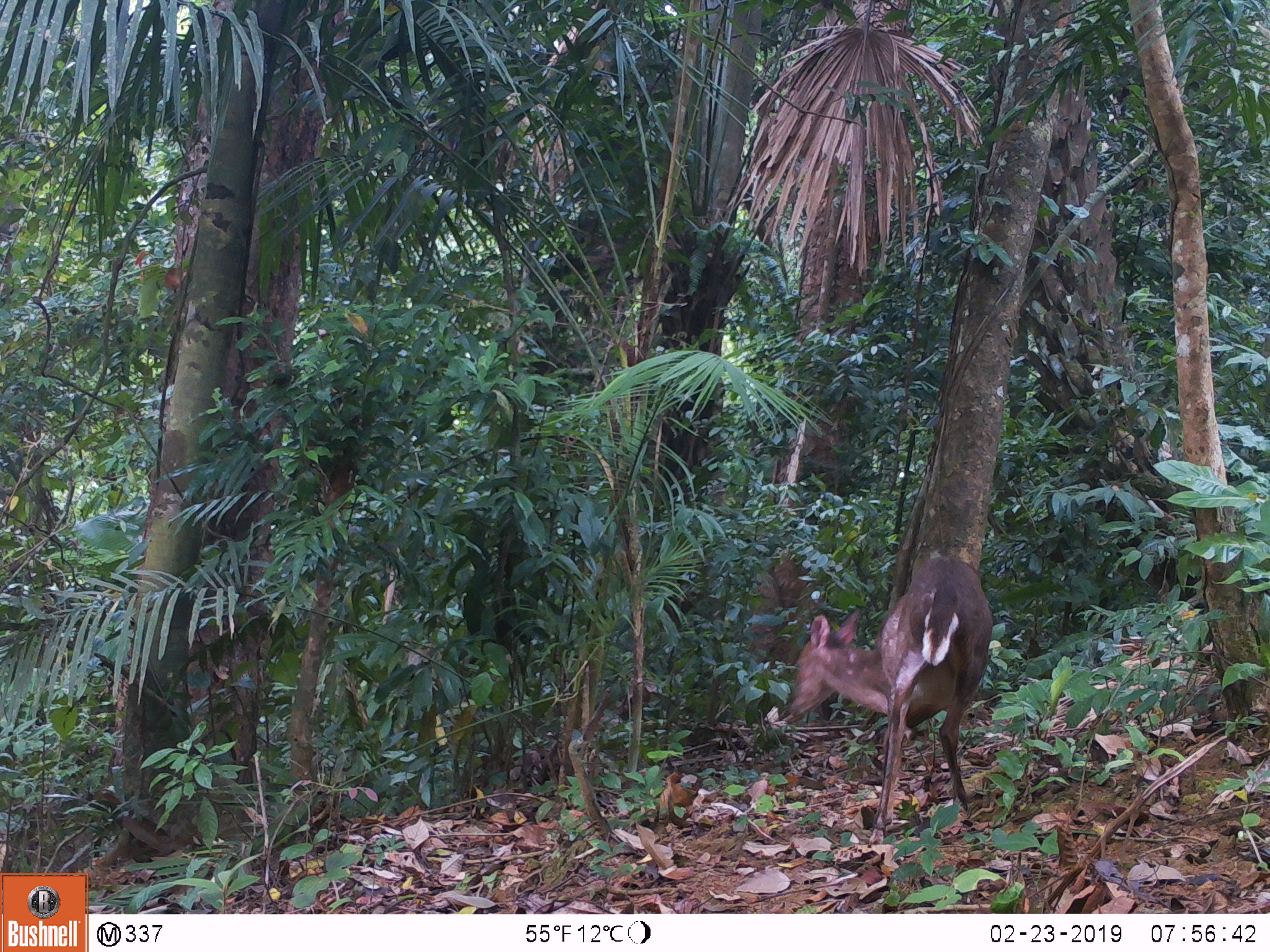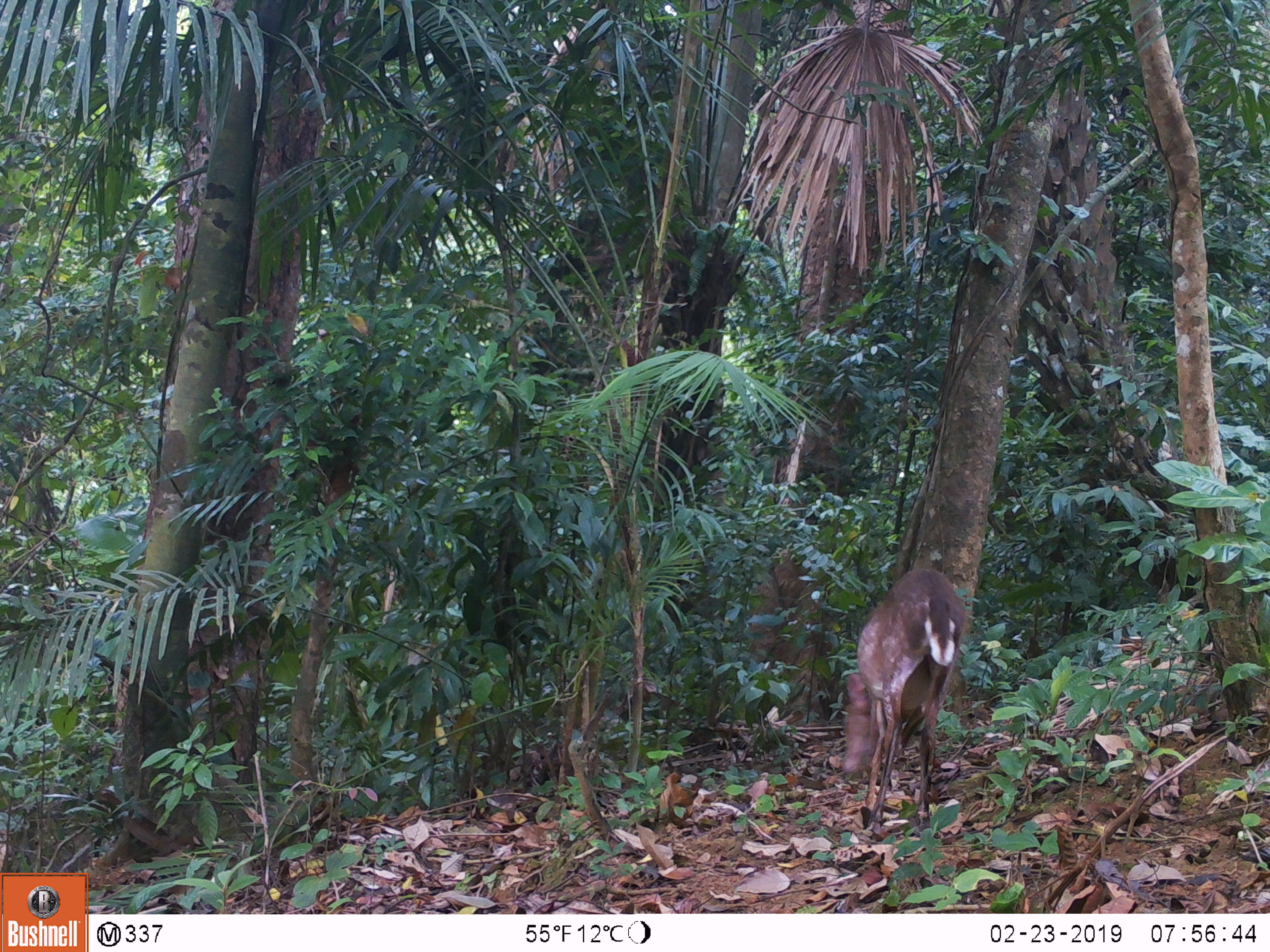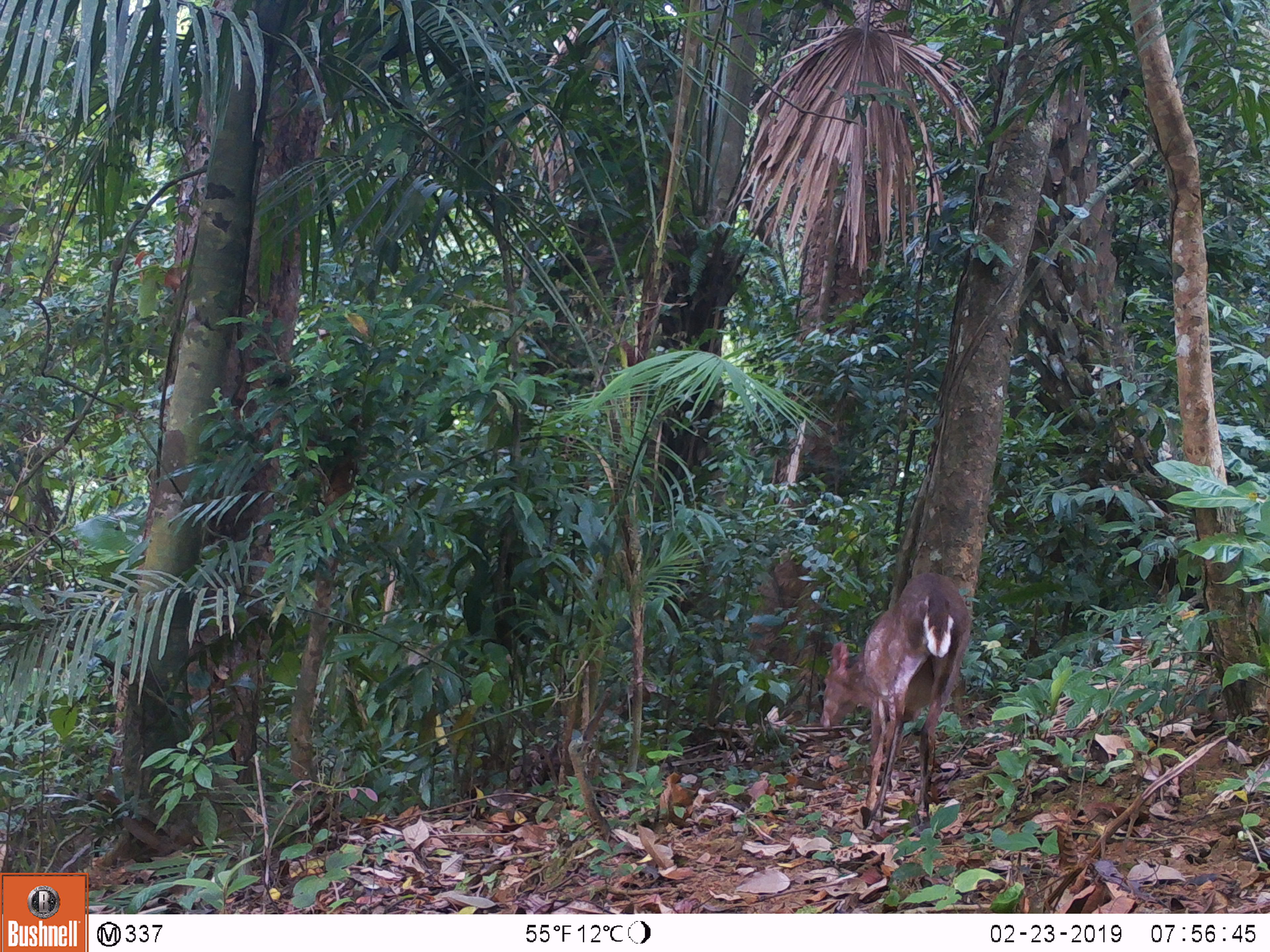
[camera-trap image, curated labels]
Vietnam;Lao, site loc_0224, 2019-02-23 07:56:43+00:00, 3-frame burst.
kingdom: Animalia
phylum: Chordata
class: Mammalia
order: Artiodactyla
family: Cervidae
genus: Muntiacus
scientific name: Muntiacus vuquangensis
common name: large-antlered muntjac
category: large antlered muntjac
Large antlered muntjac (large-antlered muntjac) (Muntiacus vuquangensis). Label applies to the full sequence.